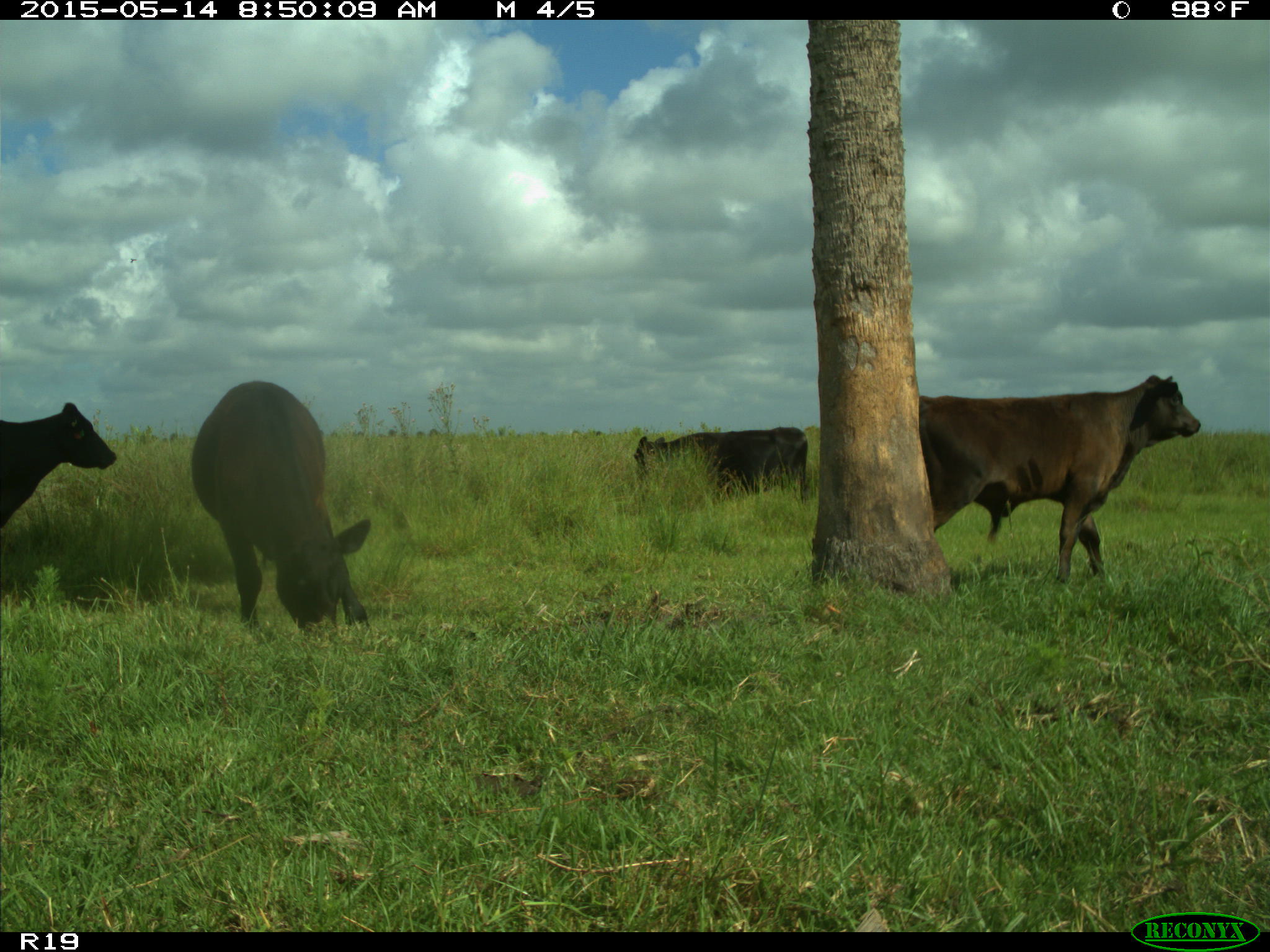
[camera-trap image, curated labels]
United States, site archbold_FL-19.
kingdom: Animalia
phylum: Chordata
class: Mammalia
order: Artiodactyla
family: Bovidae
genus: Bos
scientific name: Bos taurus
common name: domestic cow